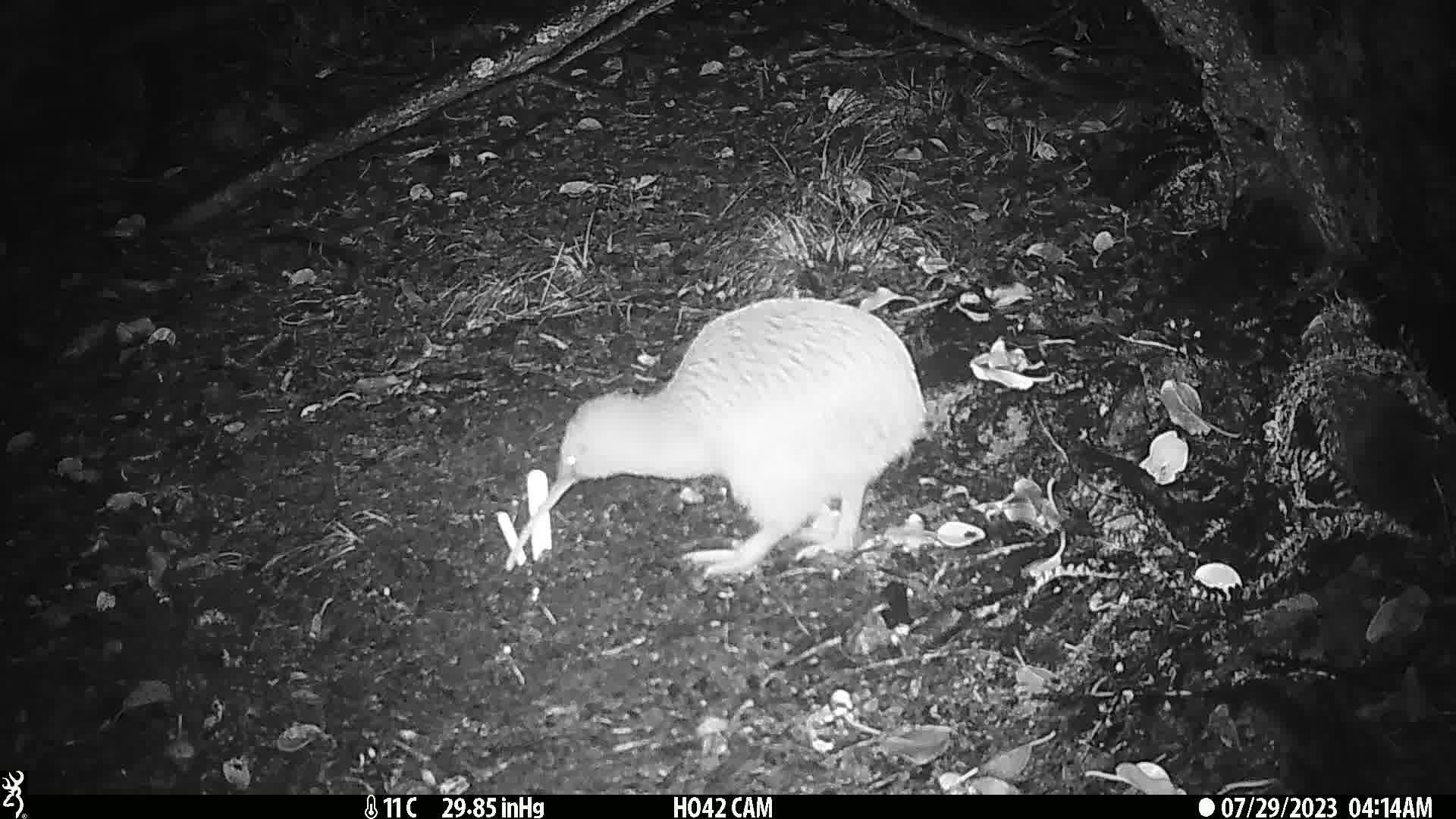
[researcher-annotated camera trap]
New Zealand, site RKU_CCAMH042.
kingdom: Animalia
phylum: Chordata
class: Aves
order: Apterygiformes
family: Apterygidae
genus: Apteryx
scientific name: Apteryx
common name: kiwi